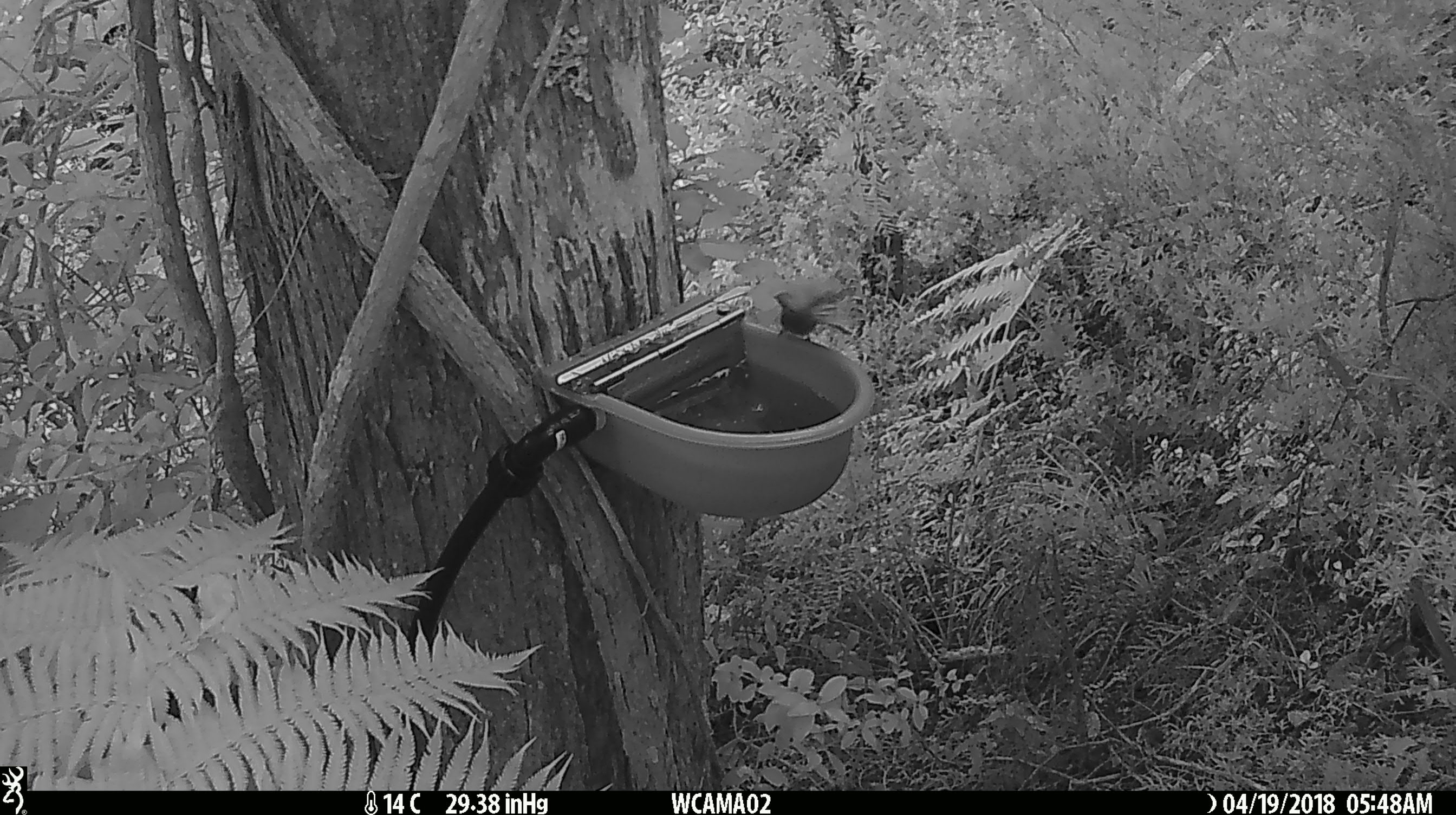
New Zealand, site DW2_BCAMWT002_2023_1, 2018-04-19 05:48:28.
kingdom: Animalia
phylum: Chordata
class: Aves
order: Passeriformes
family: Rhipiduridae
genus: Rhipidura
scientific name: Rhipidura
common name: fantails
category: fantail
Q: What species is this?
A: Fantail (fantails) (Rhipidura).